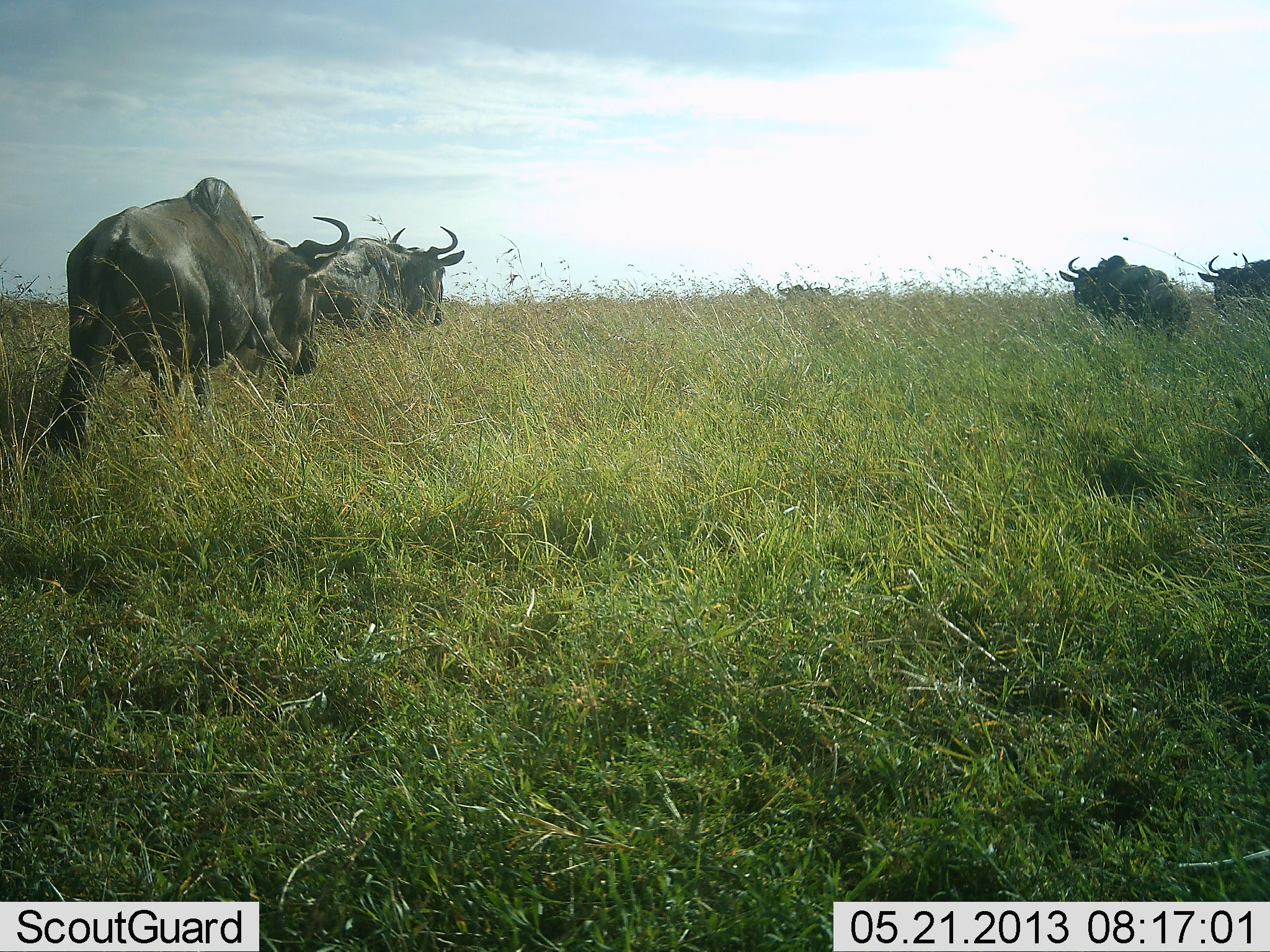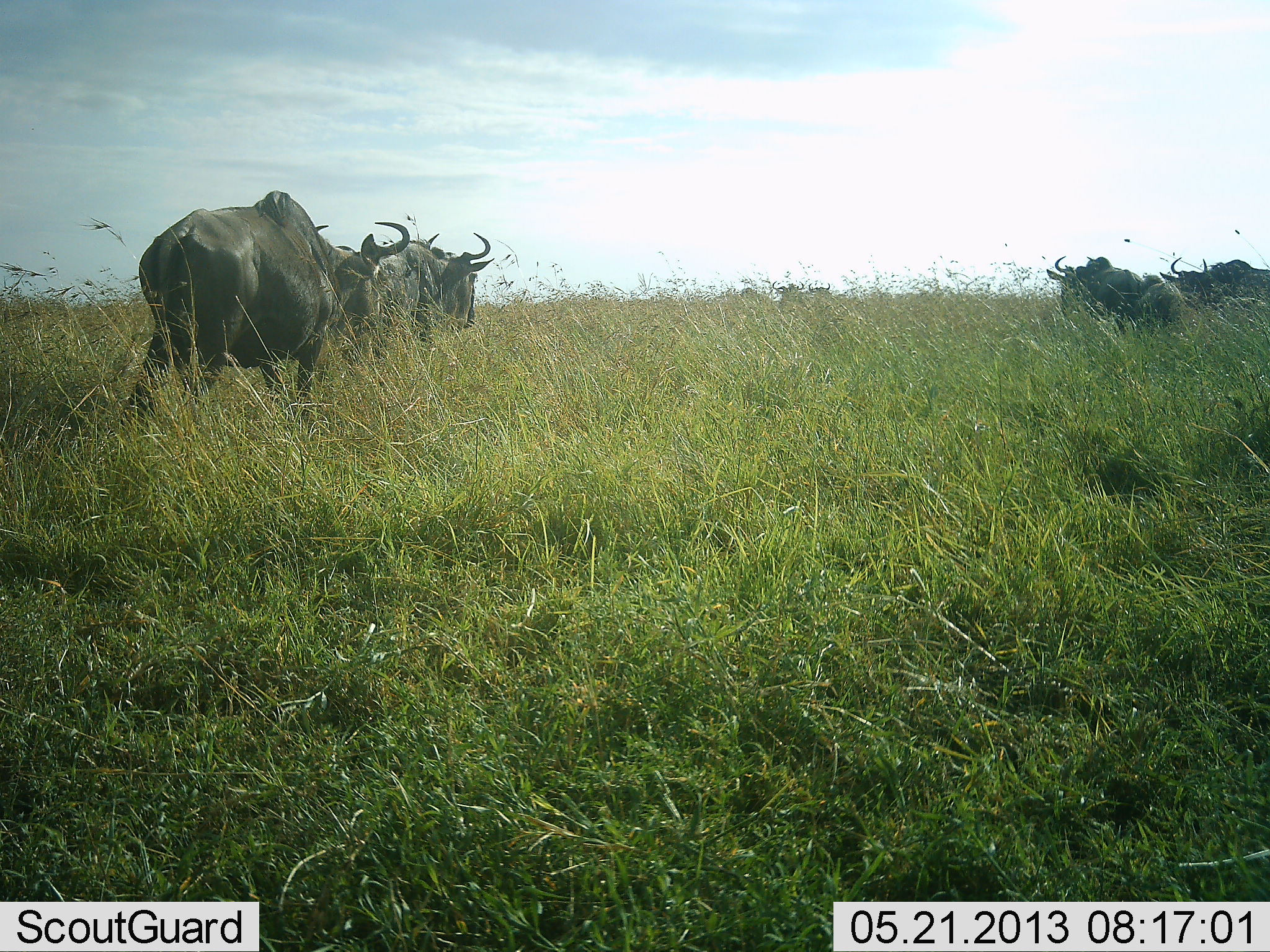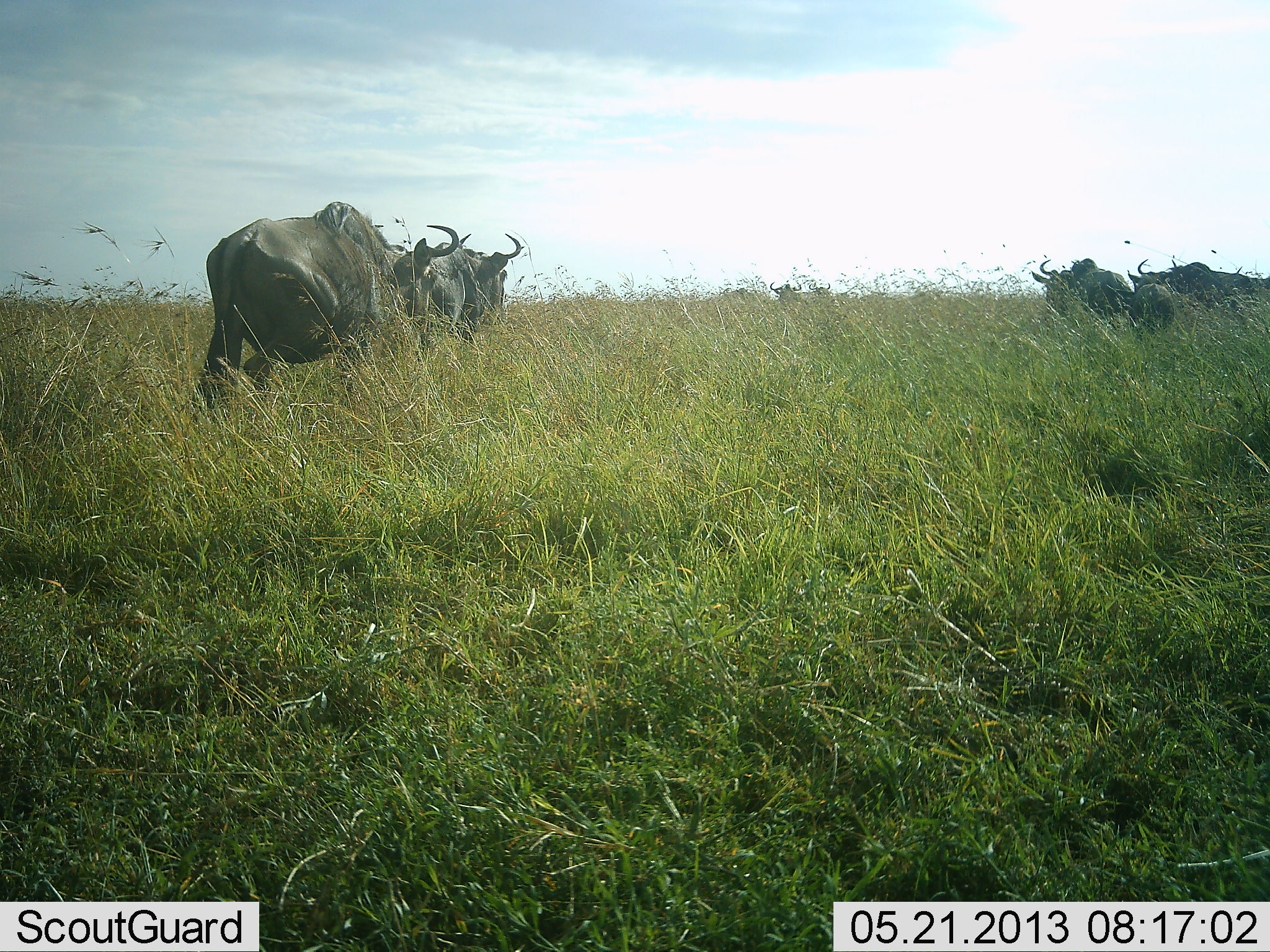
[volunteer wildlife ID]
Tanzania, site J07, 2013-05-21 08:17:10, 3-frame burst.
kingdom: Animalia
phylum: Chordata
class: Mammalia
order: Artiodactyla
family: Bovidae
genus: Connochaetes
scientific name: Connochaetes taurinus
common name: blue wildebeest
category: wildebeest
Wildebeest (blue wildebeest) (Connochaetes taurinus), count 5. Behavior (volunteer vote fractions): standing 39%, resting 0%, moving 78%, interacting 6%. Young present (vote fraction): 11%. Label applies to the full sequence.